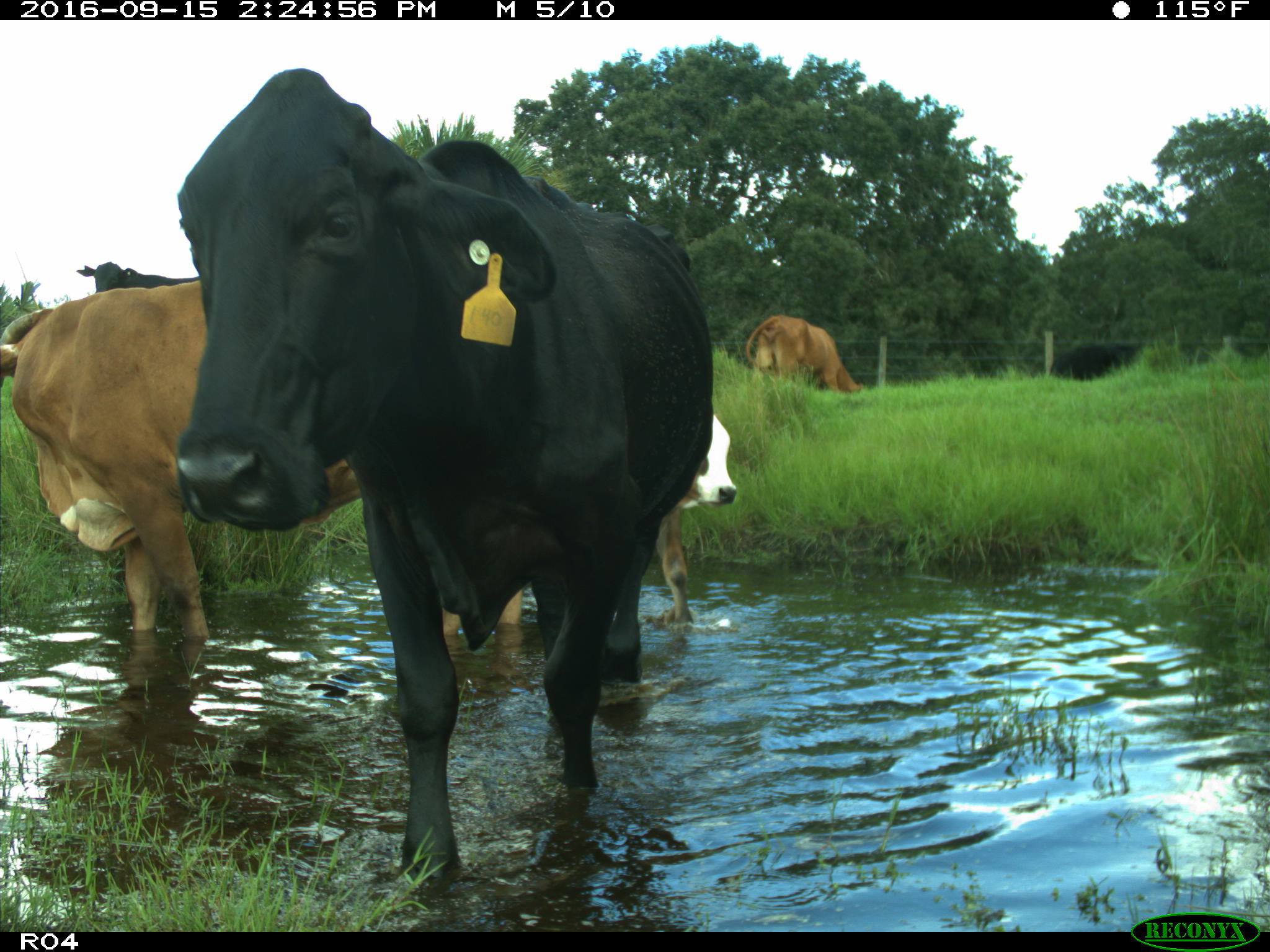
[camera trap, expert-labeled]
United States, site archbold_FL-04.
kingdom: Animalia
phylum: Chordata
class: Mammalia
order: Artiodactyla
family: Bovidae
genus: Bos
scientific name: Bos taurus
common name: domestic cow